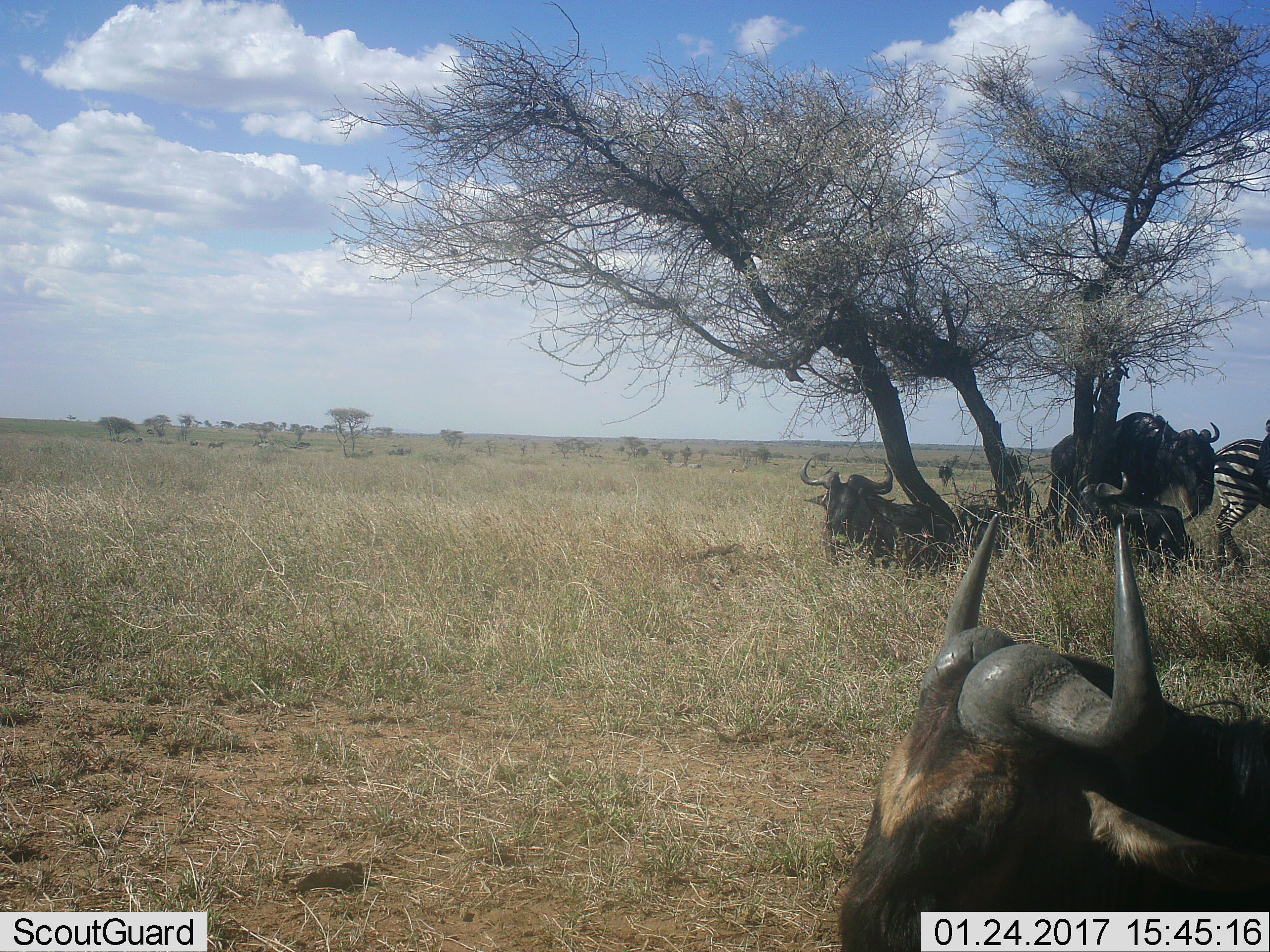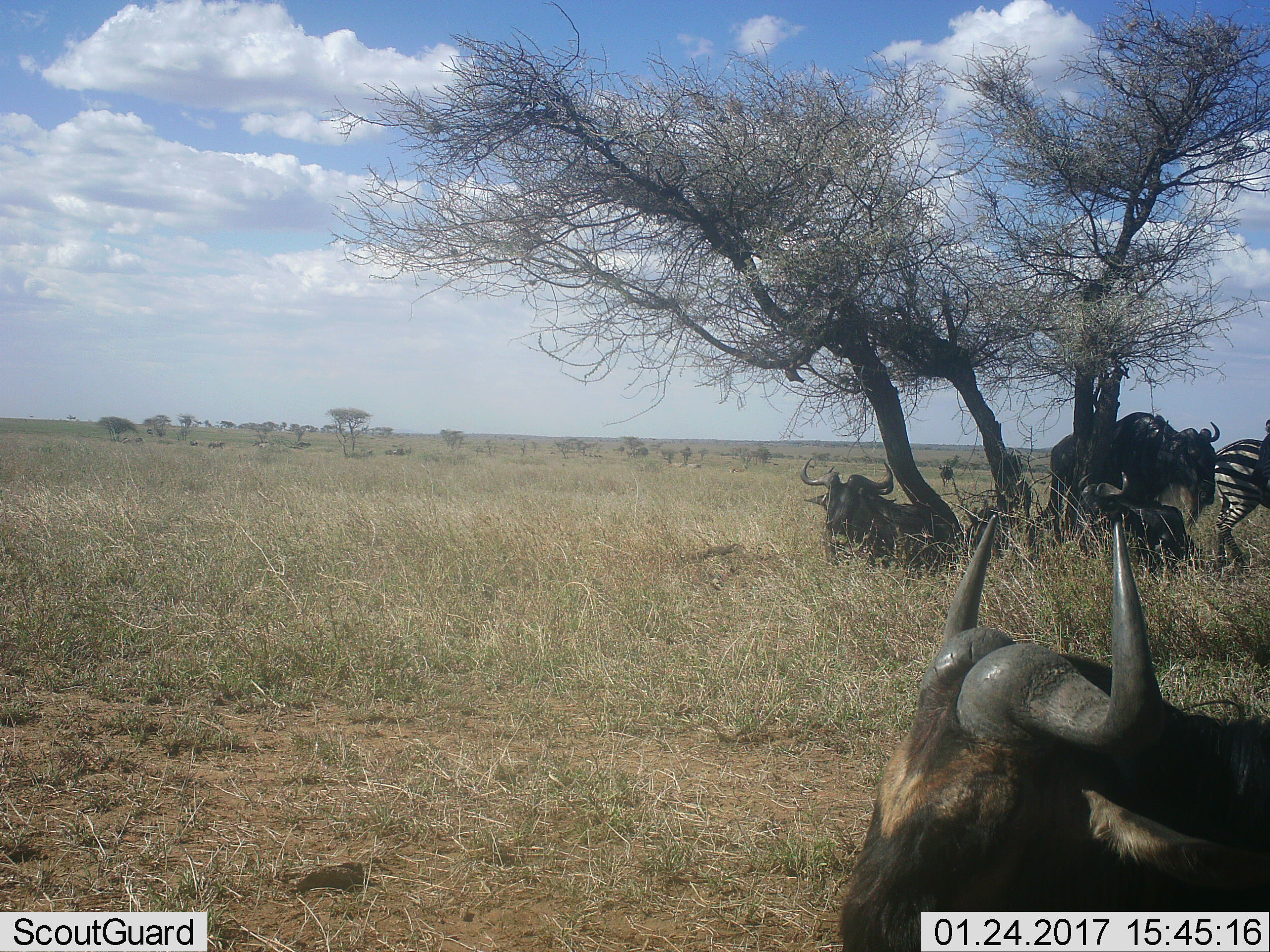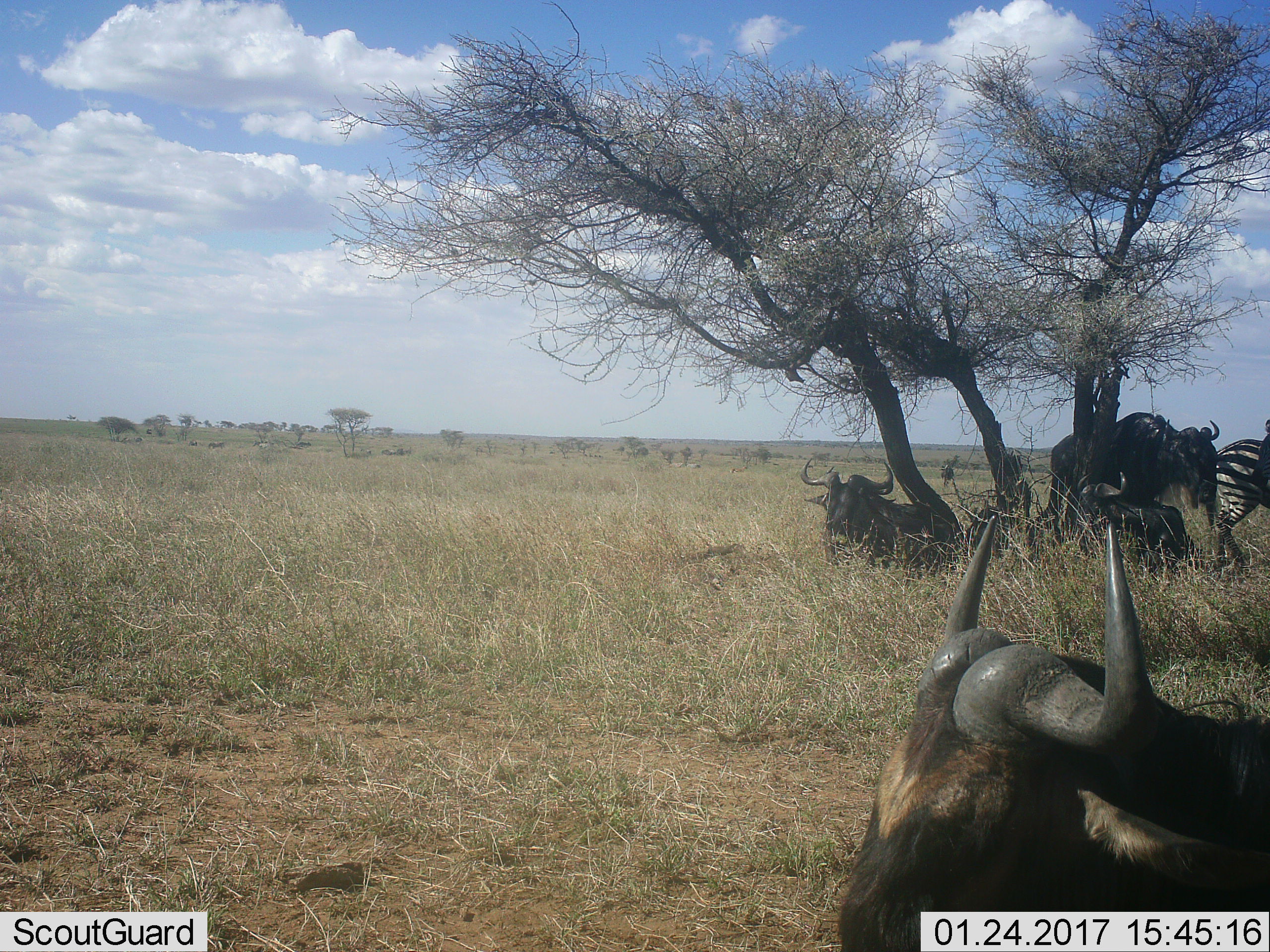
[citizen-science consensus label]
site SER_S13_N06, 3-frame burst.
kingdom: Animalia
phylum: Chordata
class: Mammalia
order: Artiodactyla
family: Bovidae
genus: Connochaetes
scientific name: Connochaetes taurinus taurinus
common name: blue wildebeest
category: wildebeestblue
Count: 5.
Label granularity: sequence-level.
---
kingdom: Animalia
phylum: Chordata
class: Mammalia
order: Perissodactyla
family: Equidae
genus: Equus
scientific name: Equus quagga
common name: plains zebra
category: zebraplains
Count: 1.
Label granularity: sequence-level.